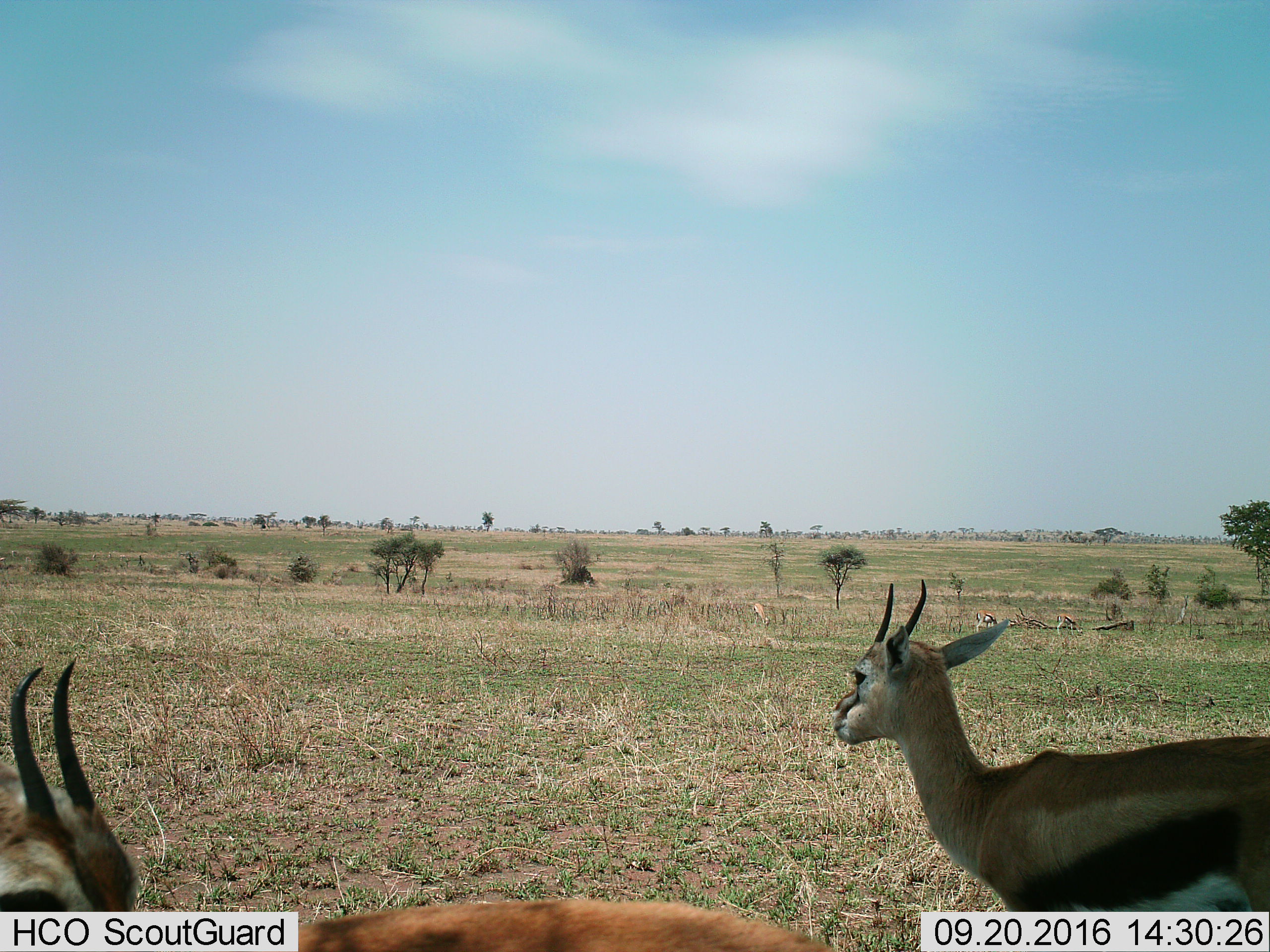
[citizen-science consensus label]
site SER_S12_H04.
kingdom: Animalia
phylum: Chordata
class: Mammalia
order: Artiodactyla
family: Bovidae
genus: Eudorcas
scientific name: Eudorcas thomsonii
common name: thomson's gazelle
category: gazellethomsons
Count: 5.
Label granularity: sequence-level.